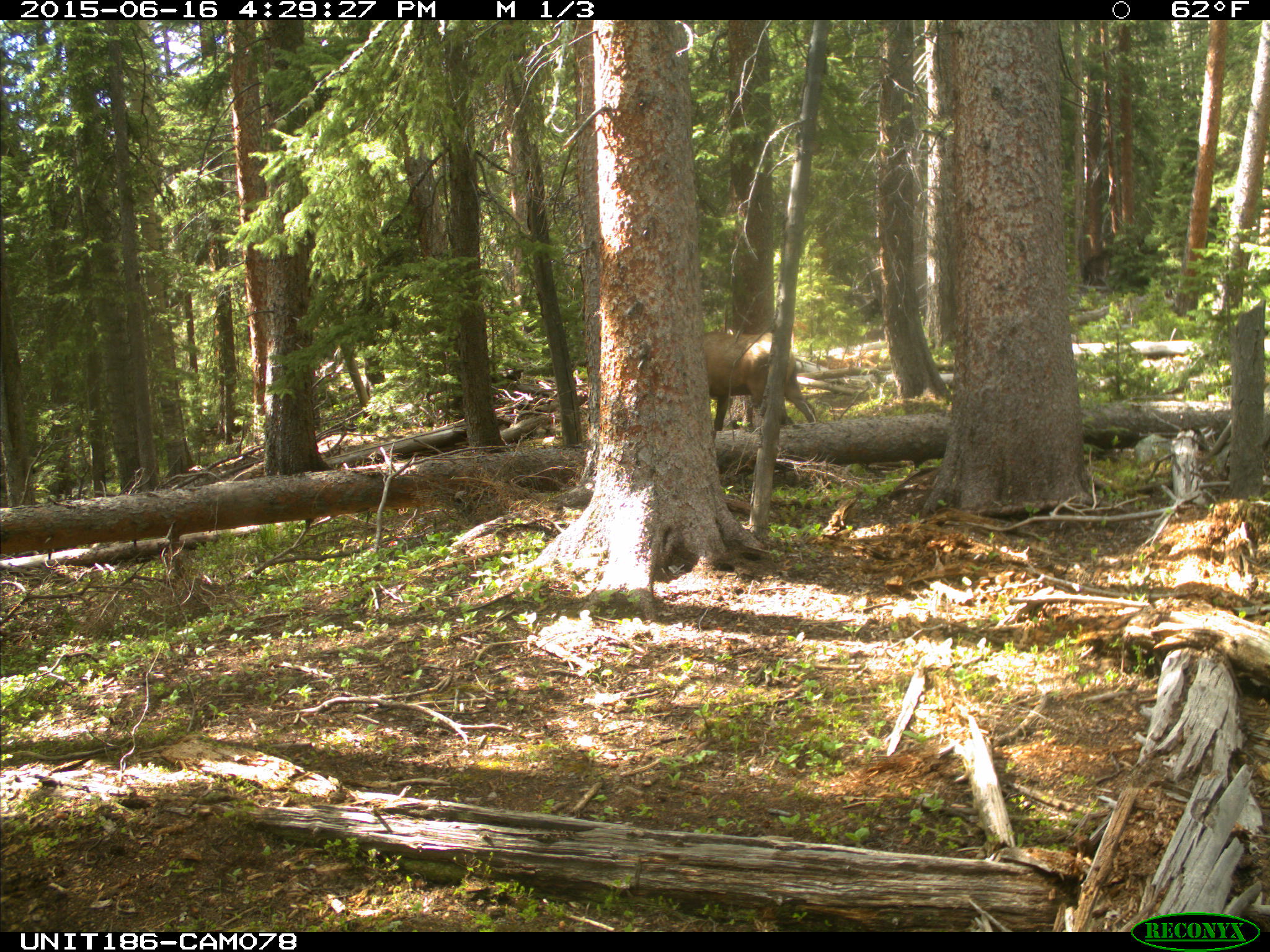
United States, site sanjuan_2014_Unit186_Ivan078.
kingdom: Animalia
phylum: Chordata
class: Mammalia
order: Artiodactyla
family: Cervidae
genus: Cervus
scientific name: Cervus elaphus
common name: red deer